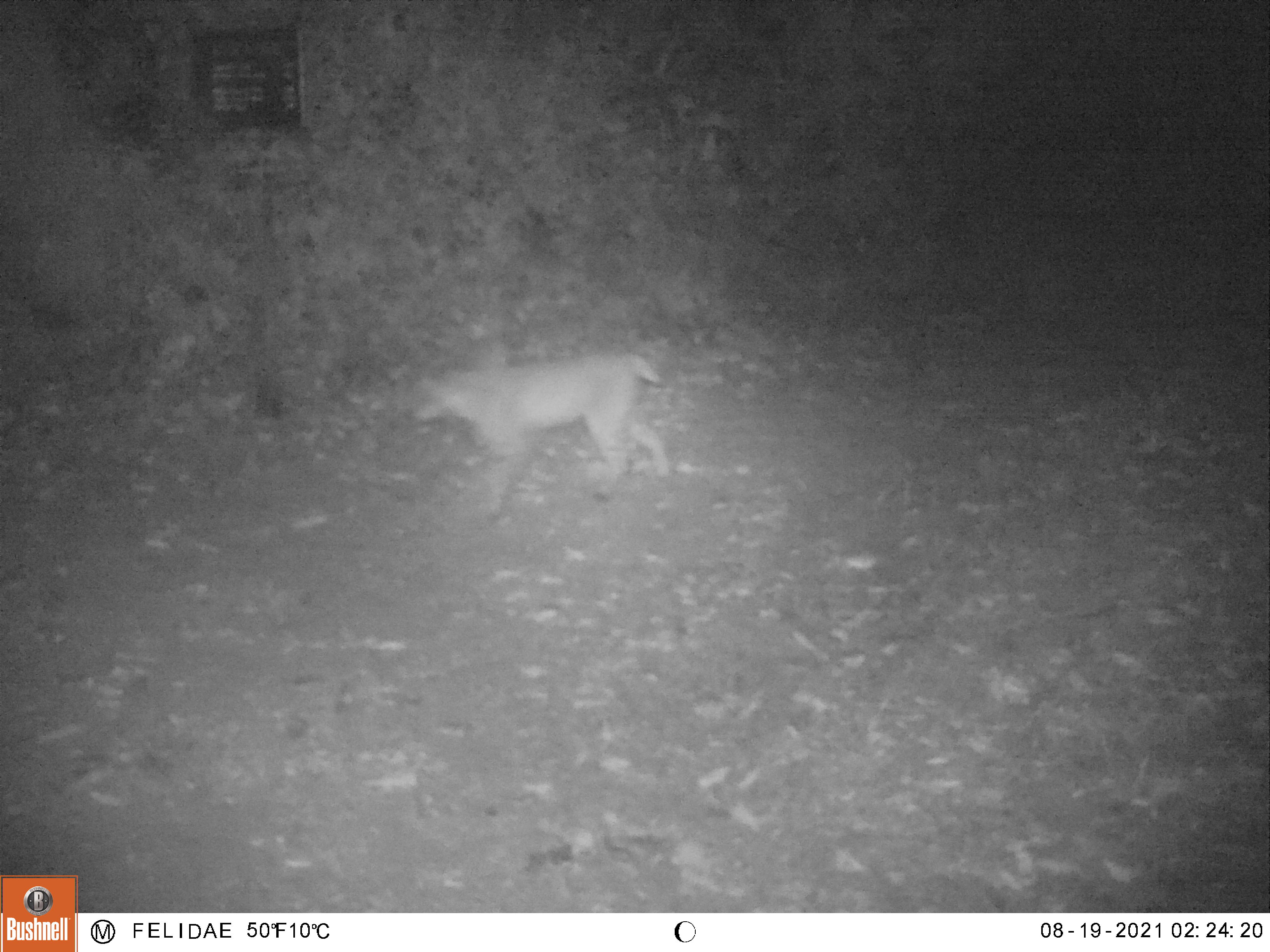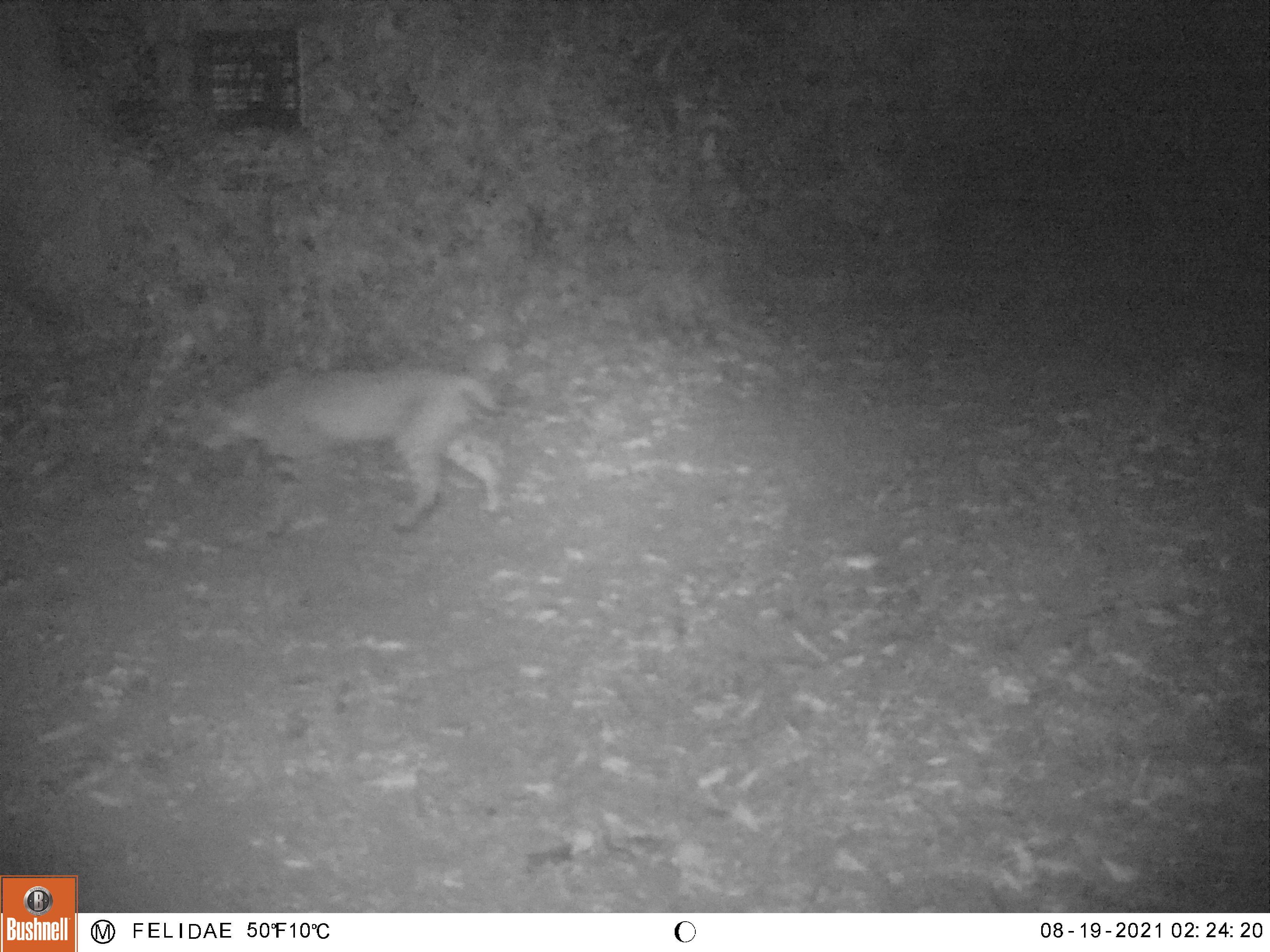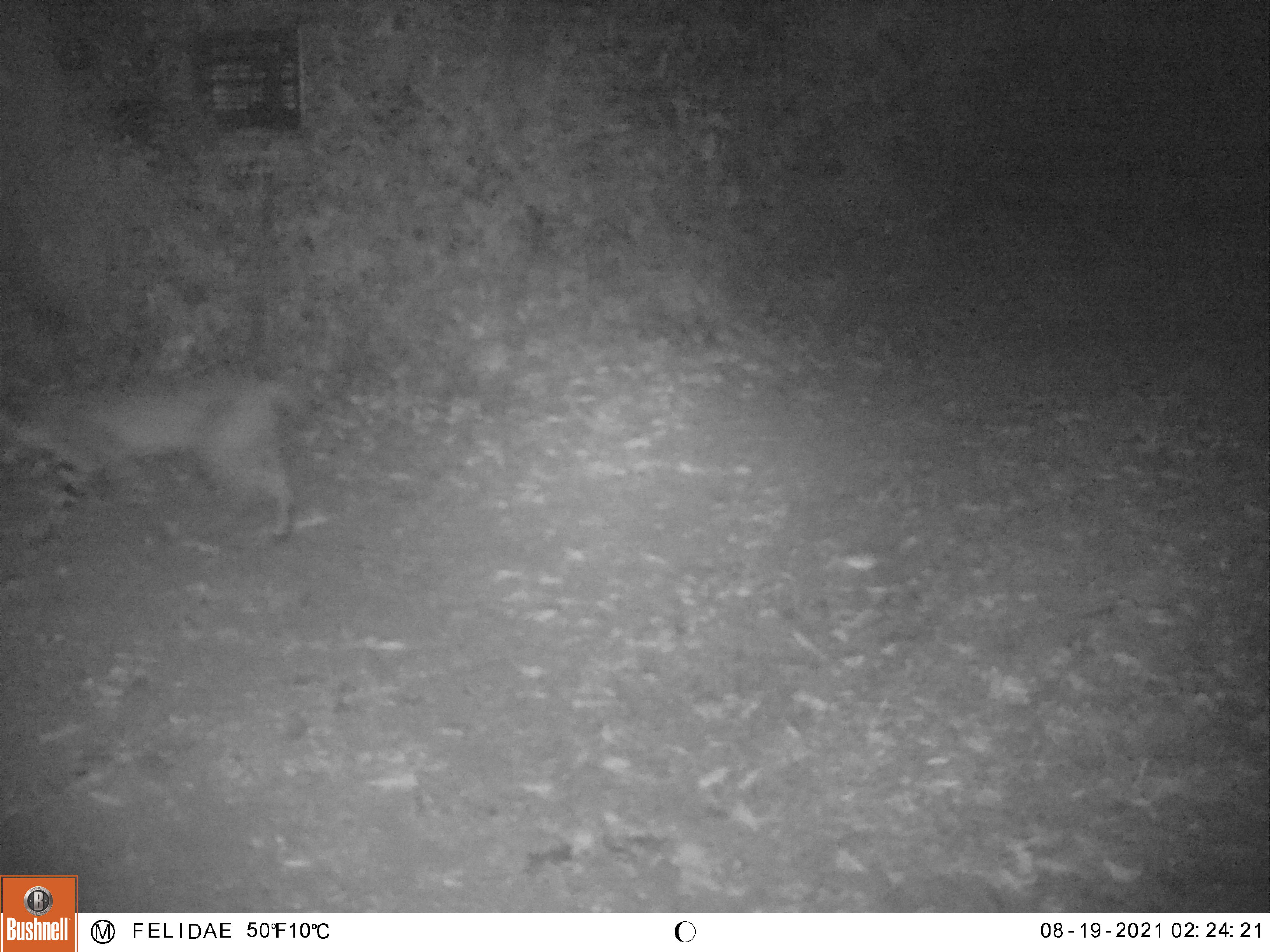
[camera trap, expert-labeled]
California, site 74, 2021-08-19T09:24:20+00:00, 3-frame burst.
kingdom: Animalia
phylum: Chordata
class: Mammalia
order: Carnivora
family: Felidae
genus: Lynx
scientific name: Lynx rufus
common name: bobcat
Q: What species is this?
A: Bobcat (Lynx rufus).